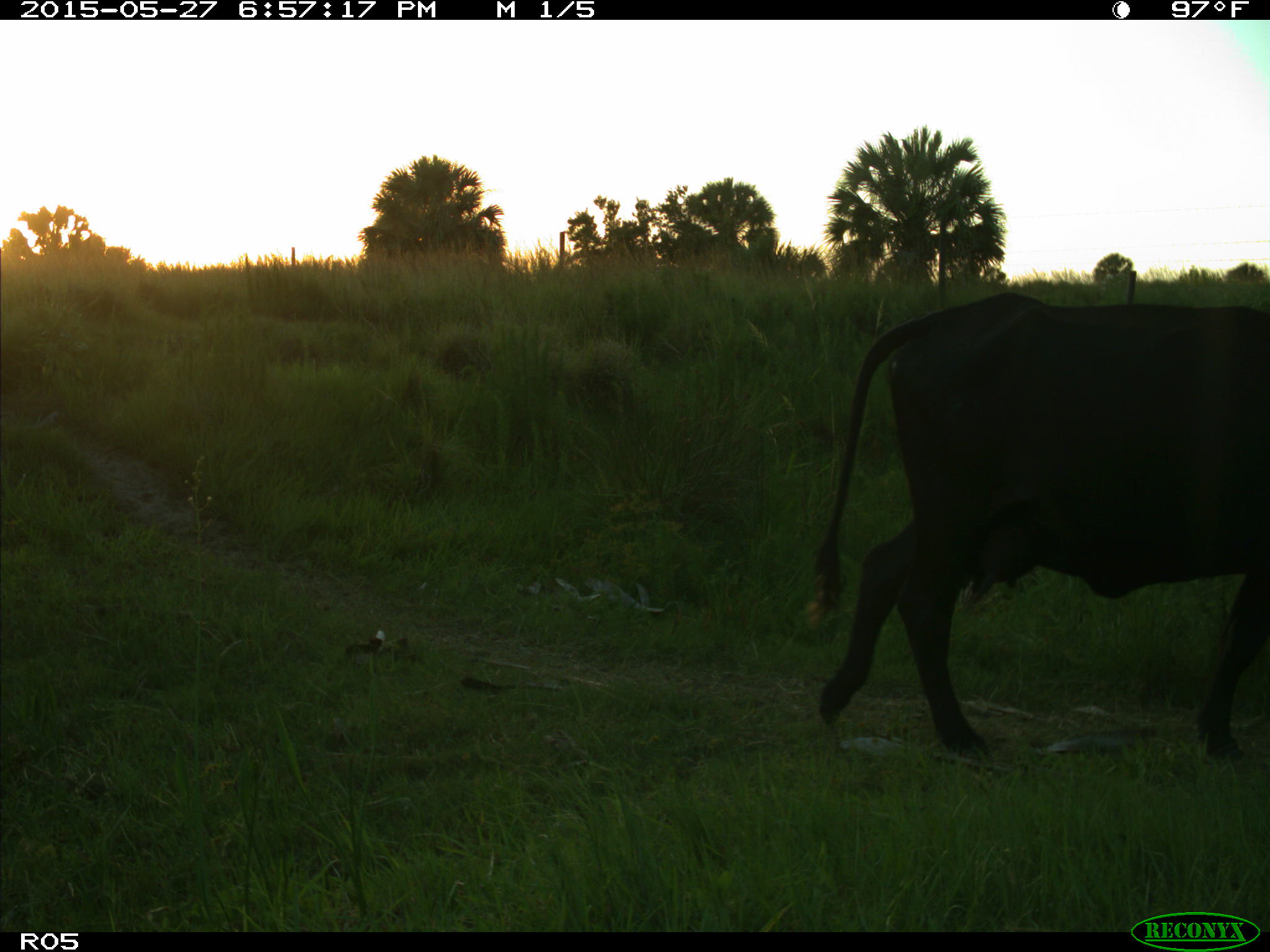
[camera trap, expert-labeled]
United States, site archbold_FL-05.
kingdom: Animalia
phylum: Chordata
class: Mammalia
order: Artiodactyla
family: Bovidae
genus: Bos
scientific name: Bos taurus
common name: domestic cow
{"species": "Bos taurus (domestic cow)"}